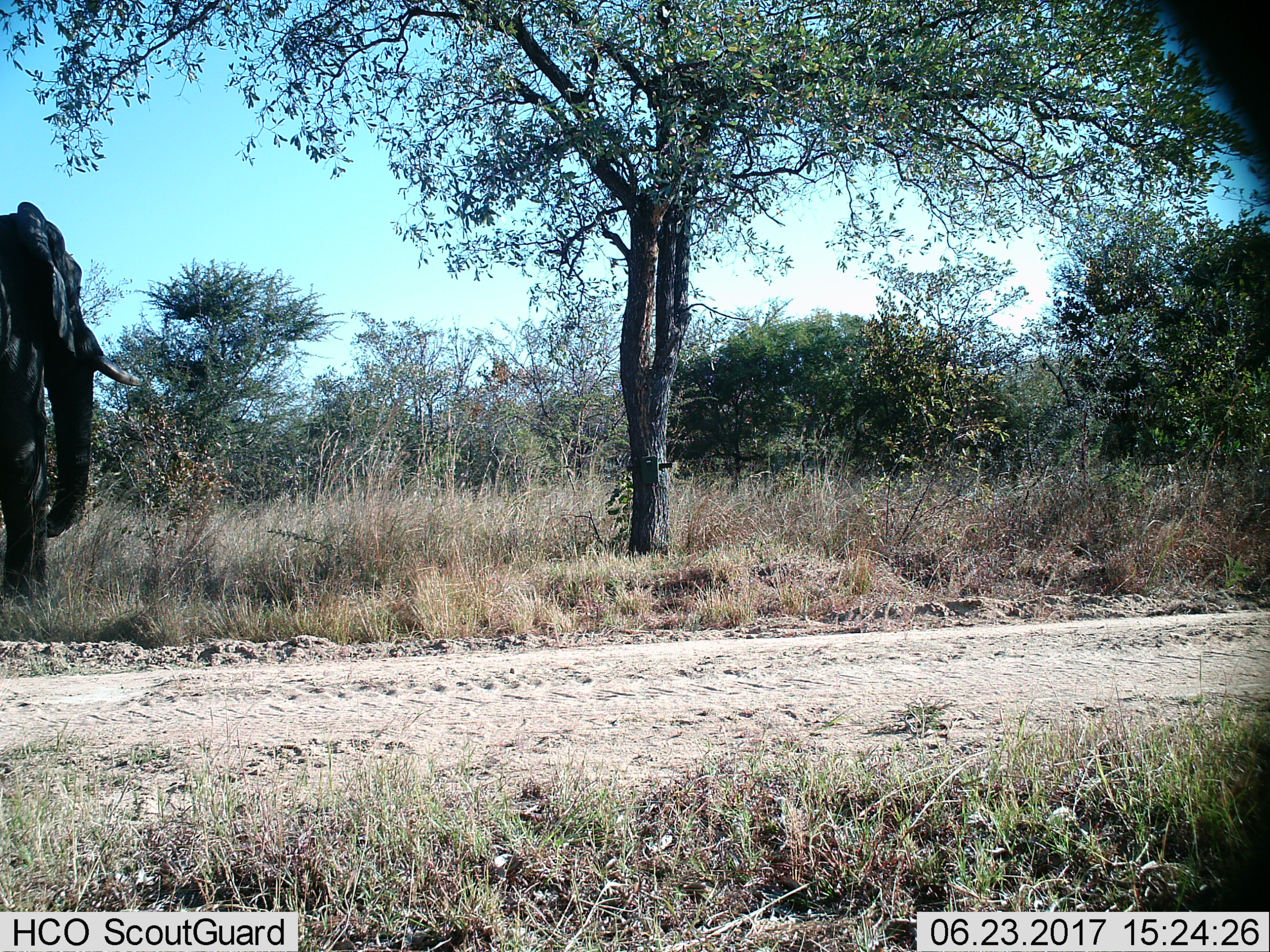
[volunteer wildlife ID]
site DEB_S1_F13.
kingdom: Animalia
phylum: Chordata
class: Mammalia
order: Proboscidea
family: Elephantidae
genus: Loxodonta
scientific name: Loxodonta africana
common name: african bush elephant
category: elephant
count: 1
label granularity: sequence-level